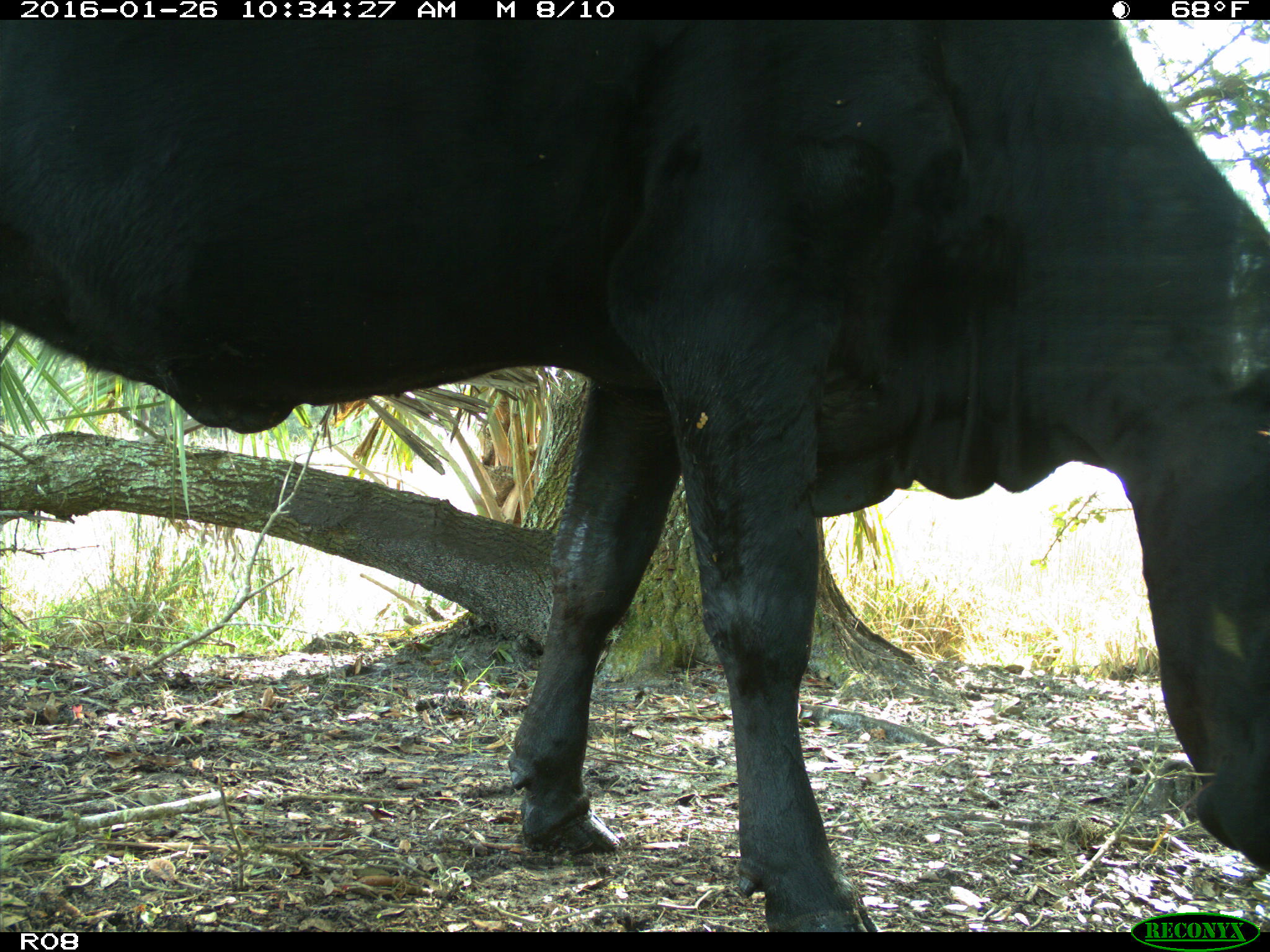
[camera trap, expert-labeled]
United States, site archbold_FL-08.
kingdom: Animalia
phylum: Chordata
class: Mammalia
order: Artiodactyla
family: Bovidae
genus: Bos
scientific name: Bos taurus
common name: domestic cow